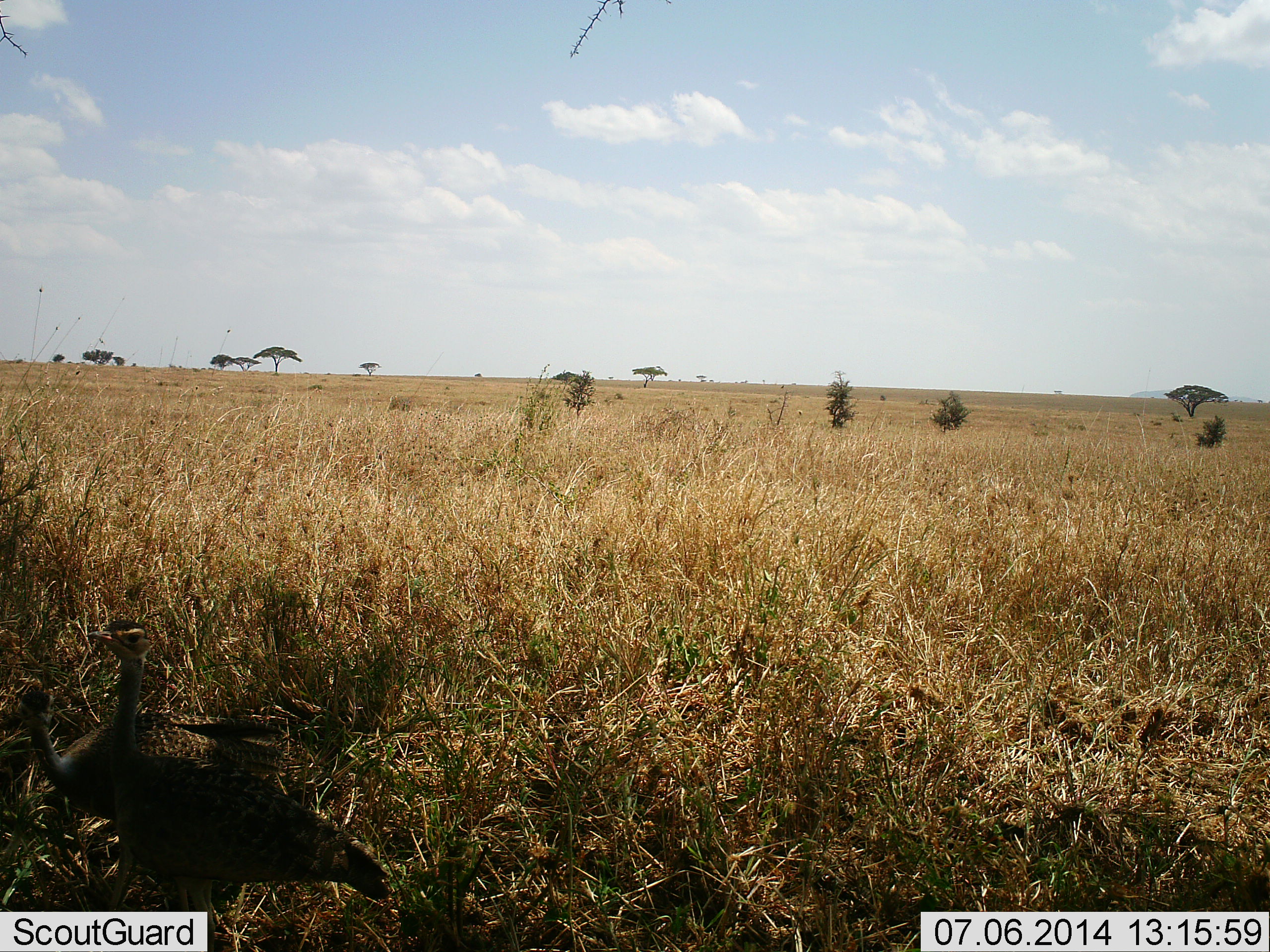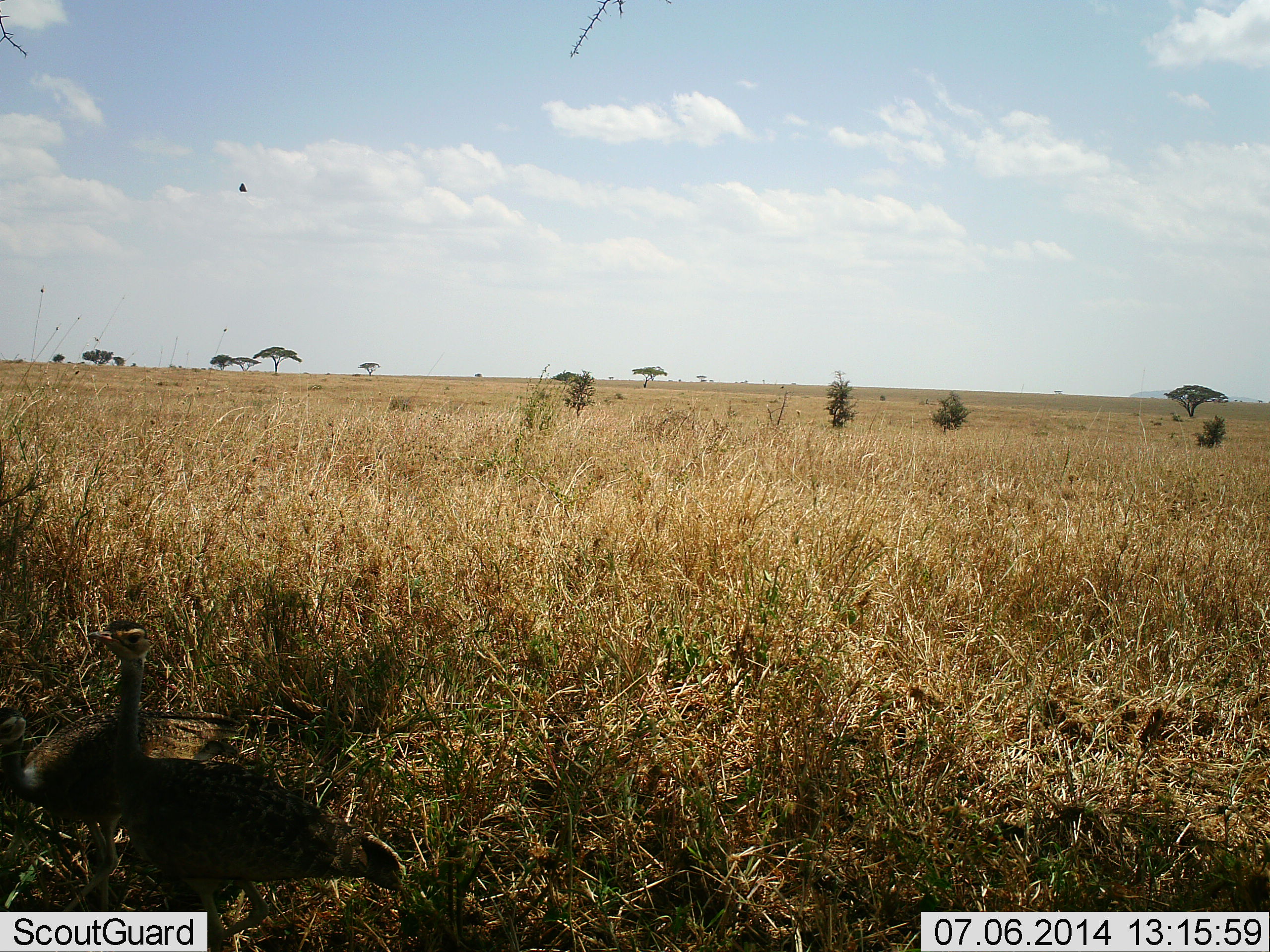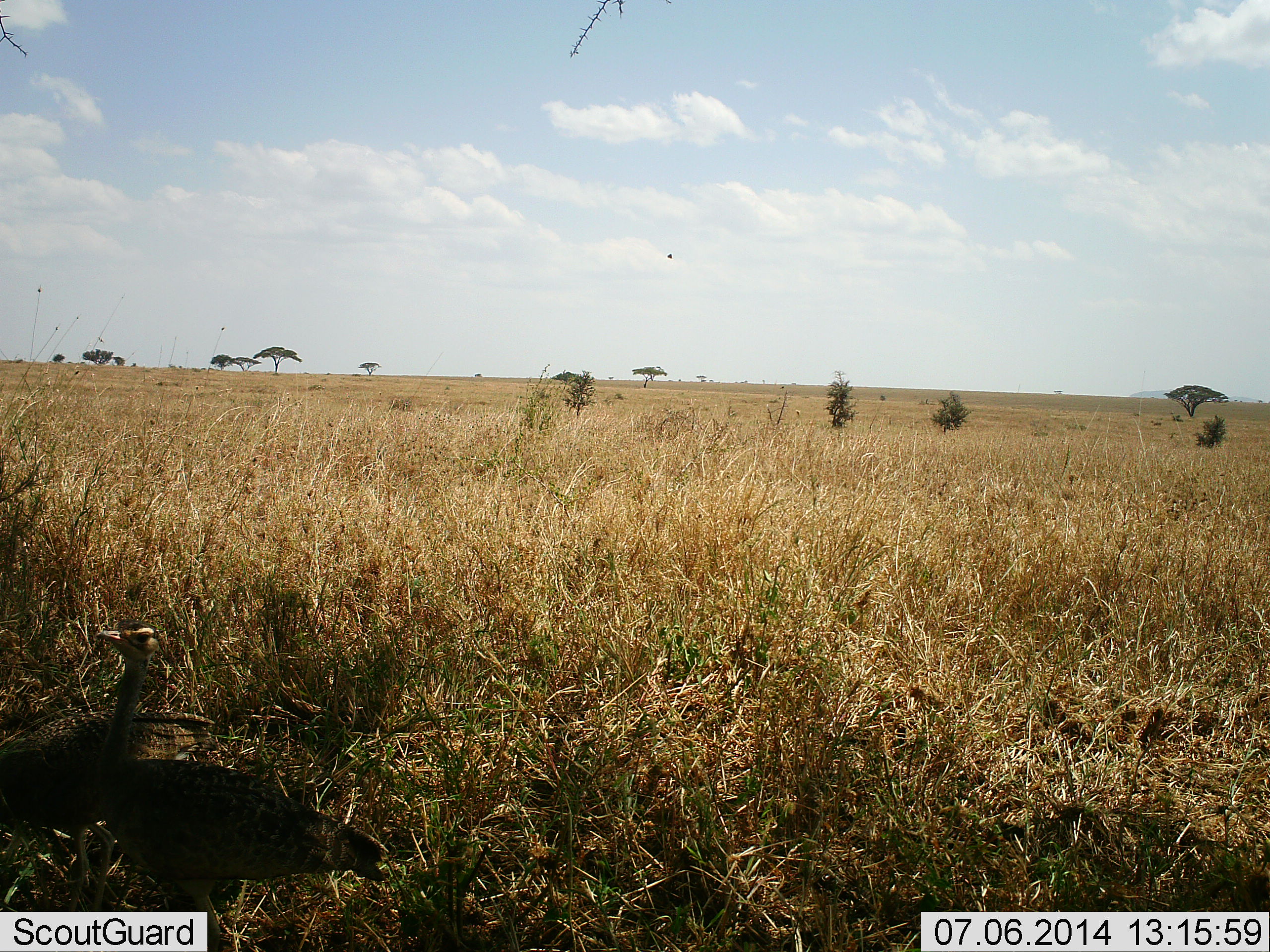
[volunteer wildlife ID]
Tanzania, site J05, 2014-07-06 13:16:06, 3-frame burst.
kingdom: Animalia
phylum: Chordata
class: Aves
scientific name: Aves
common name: bird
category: otherbird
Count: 2.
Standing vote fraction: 69%.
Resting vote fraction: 0%.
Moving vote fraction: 46%.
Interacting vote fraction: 0%.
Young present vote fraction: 0%.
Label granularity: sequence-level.